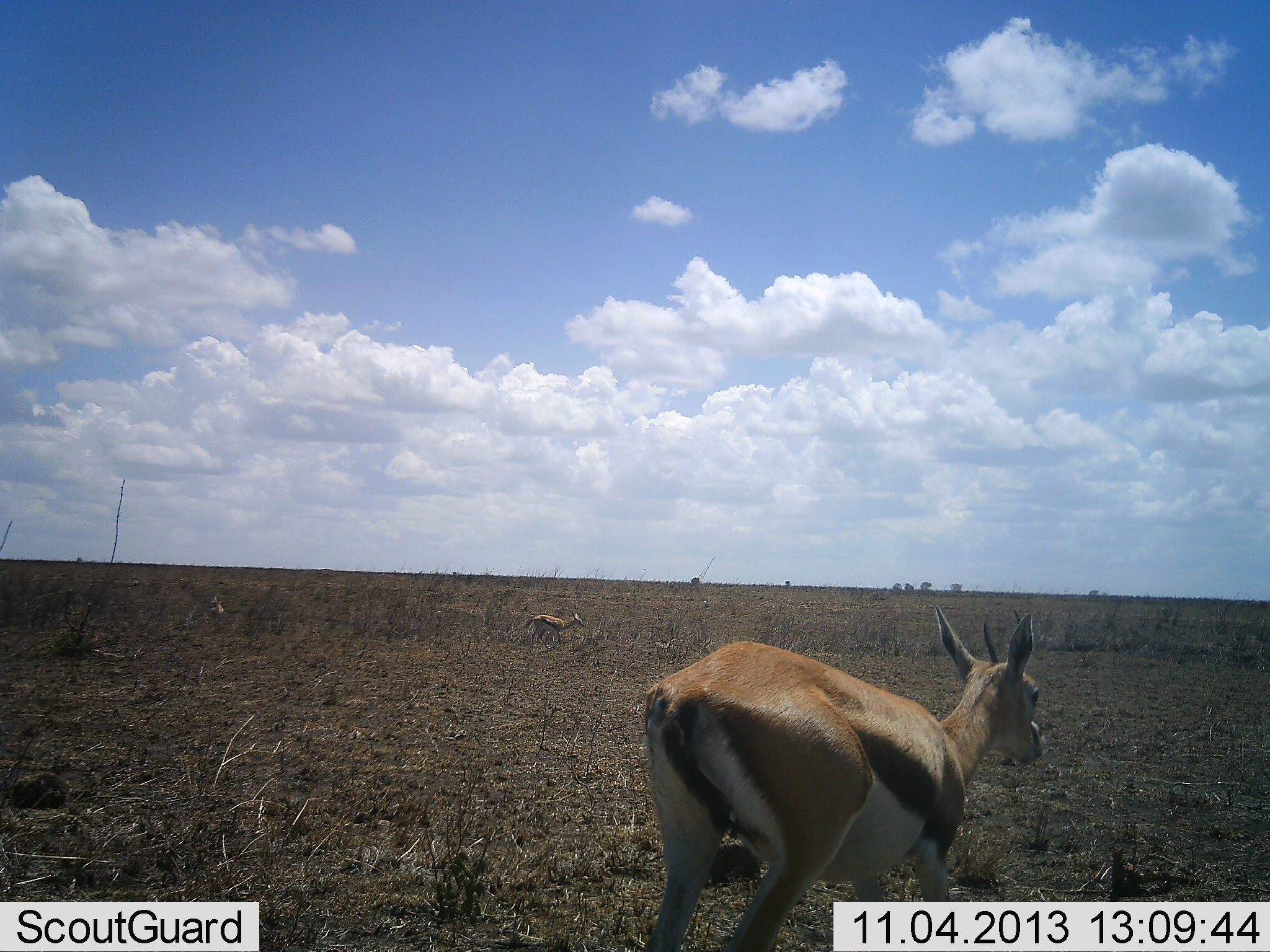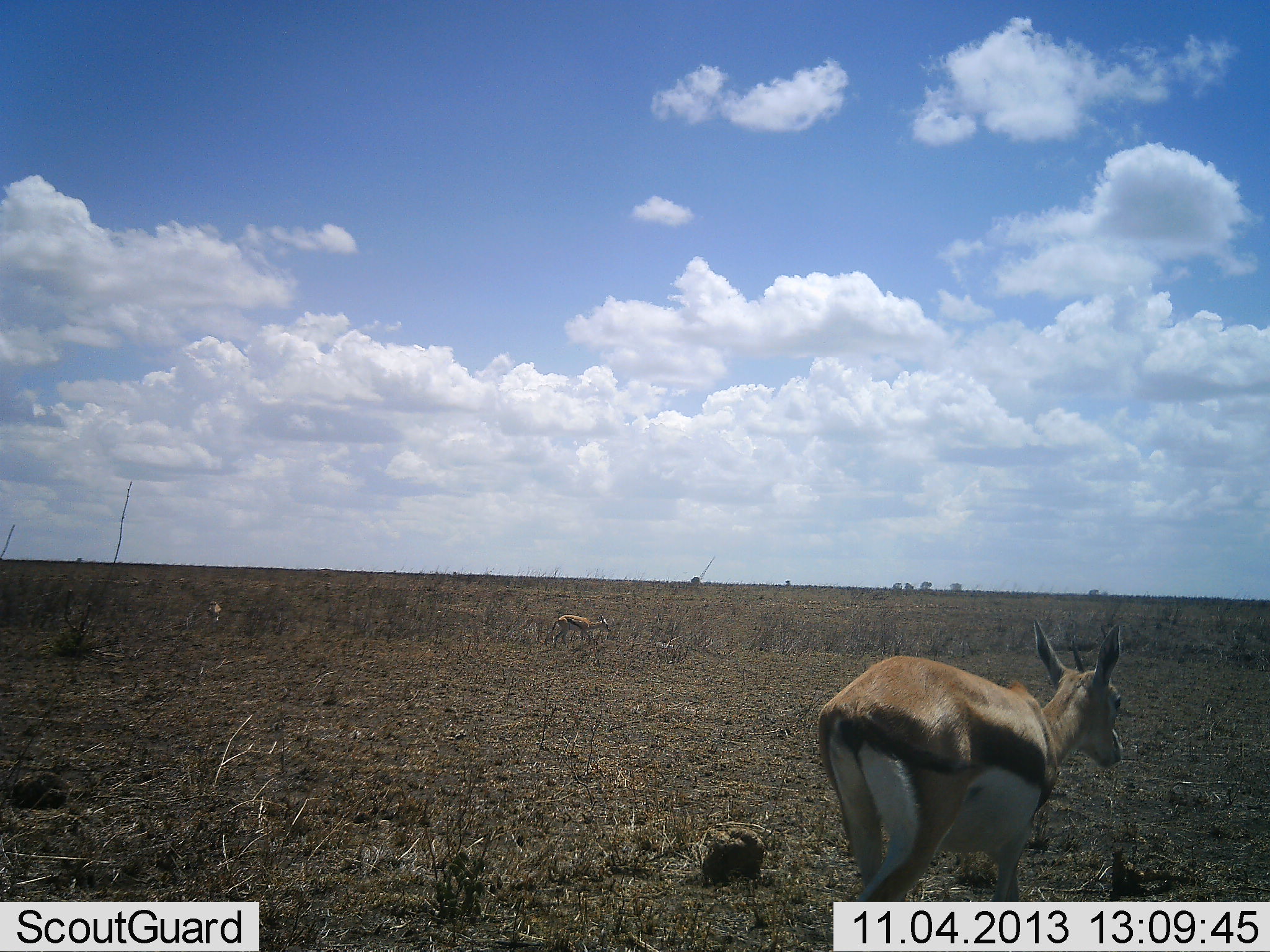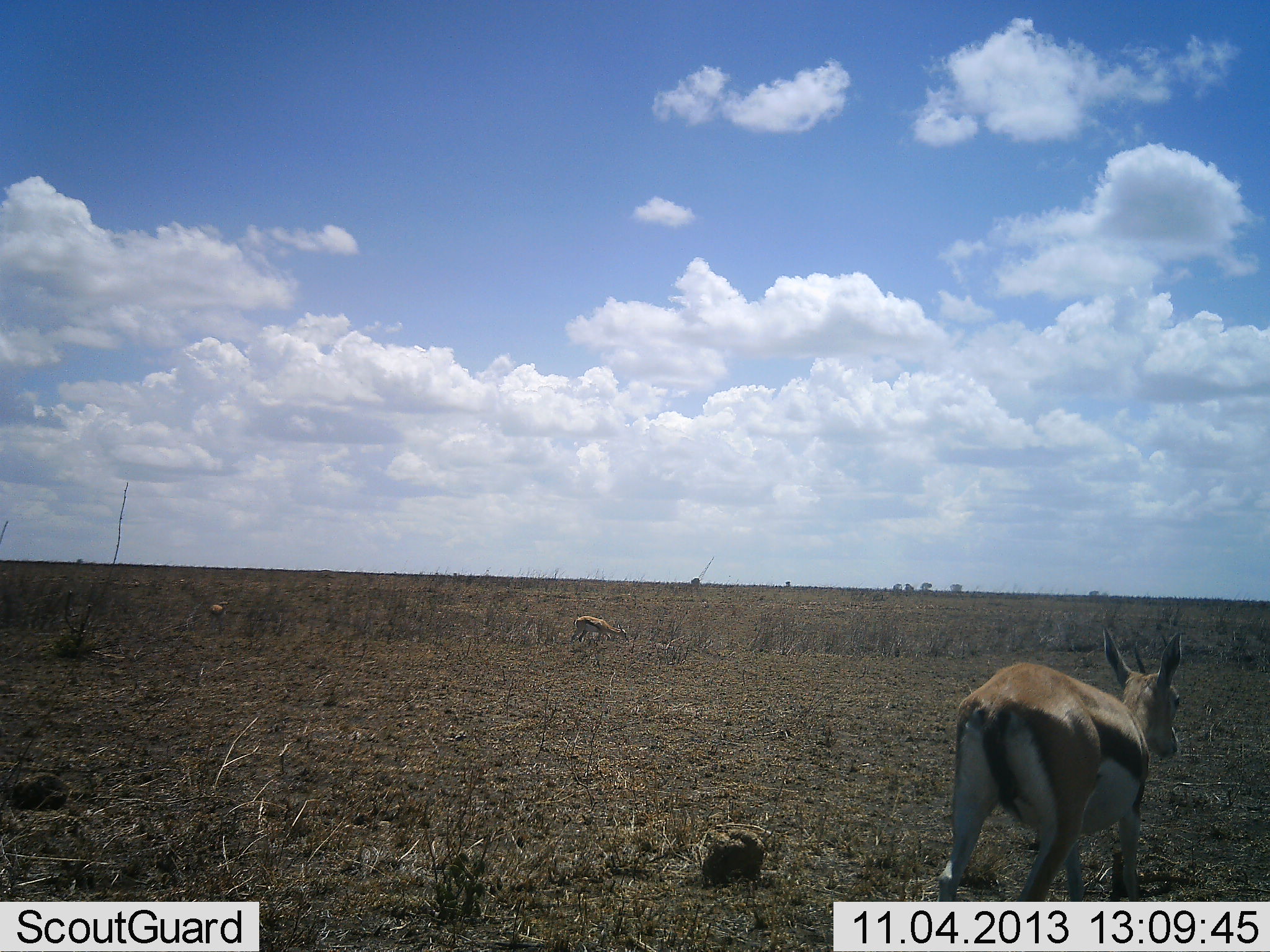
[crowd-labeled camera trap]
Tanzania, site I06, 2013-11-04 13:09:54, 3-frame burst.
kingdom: Animalia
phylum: Chordata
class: Mammalia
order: Artiodactyla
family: Bovidae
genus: Eudorcas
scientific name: Eudorcas thomsonii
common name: thomson's gazelle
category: gazellethomsons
Gazellethomsons (thomson's gazelle) (Eudorcas thomsonii), count 3. Behavior (volunteer vote fractions): standing 30%, resting 10%, moving 80%, interacting 0%. Young present (vote fraction): 0%. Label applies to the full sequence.